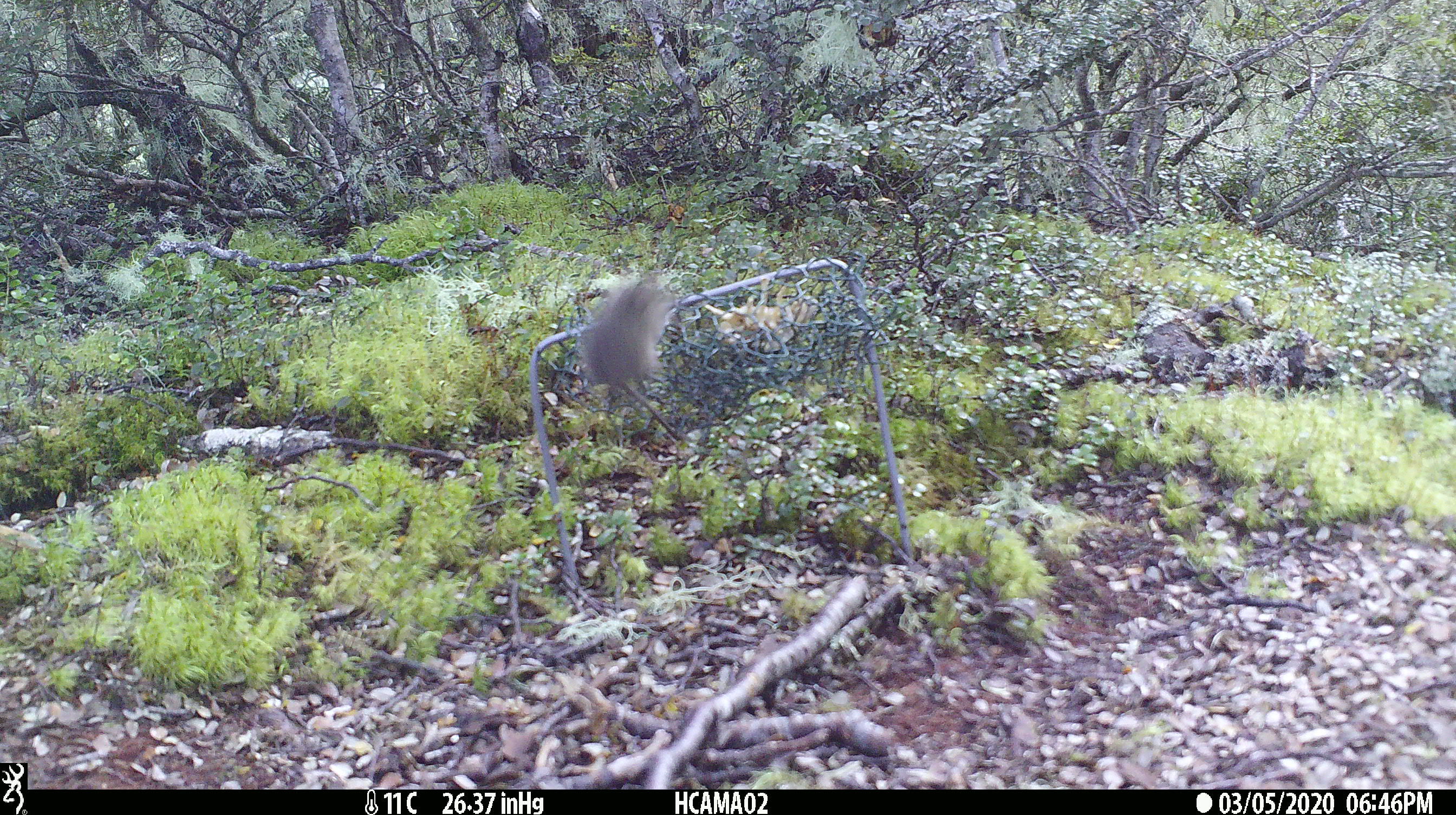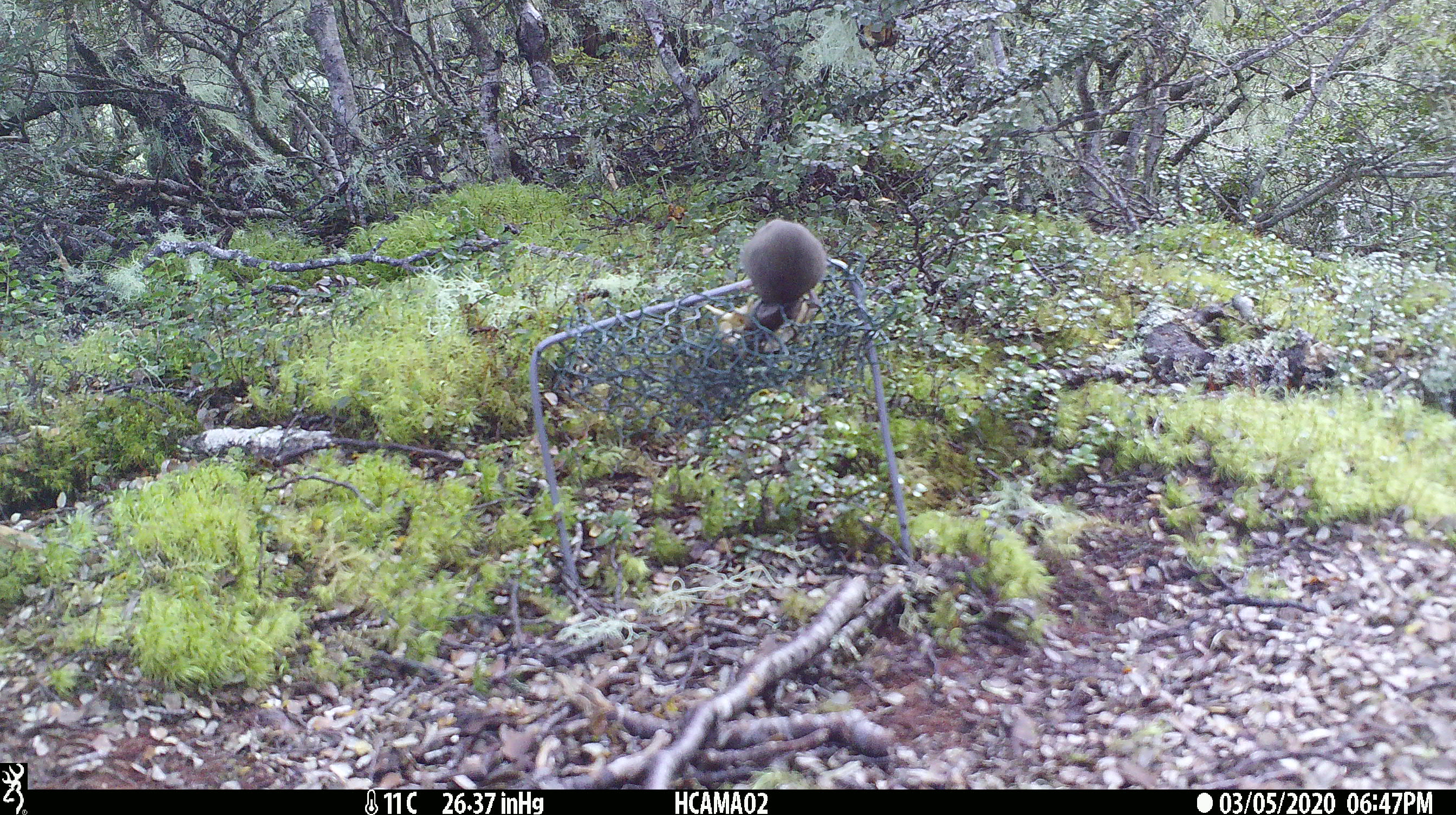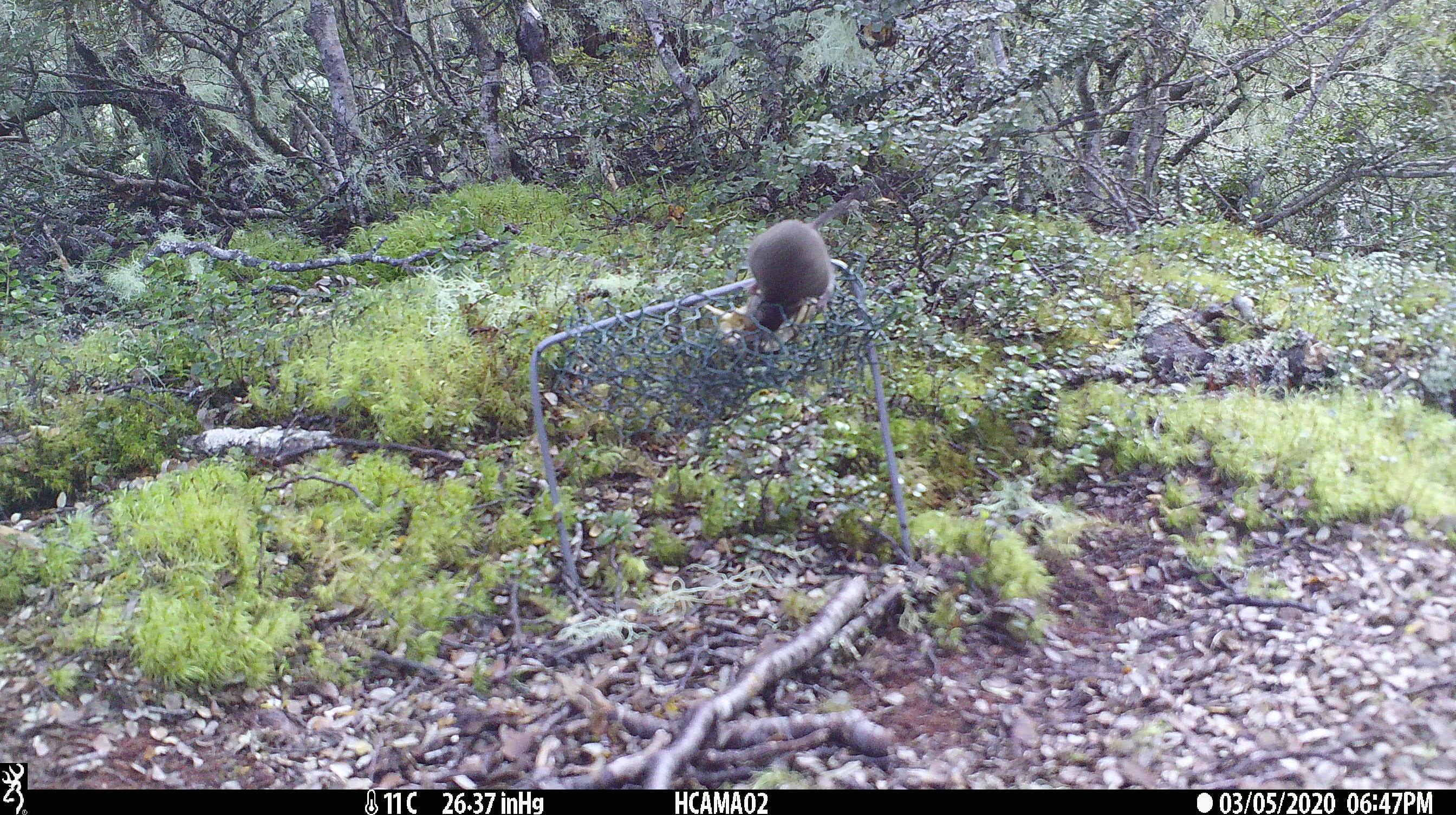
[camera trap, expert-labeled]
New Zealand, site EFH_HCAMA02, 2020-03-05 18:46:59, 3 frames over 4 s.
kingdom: Animalia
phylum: Chordata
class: Mammalia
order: Rodentia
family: Muridae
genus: Mus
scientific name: Mus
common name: mouse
Mouse (Mus).